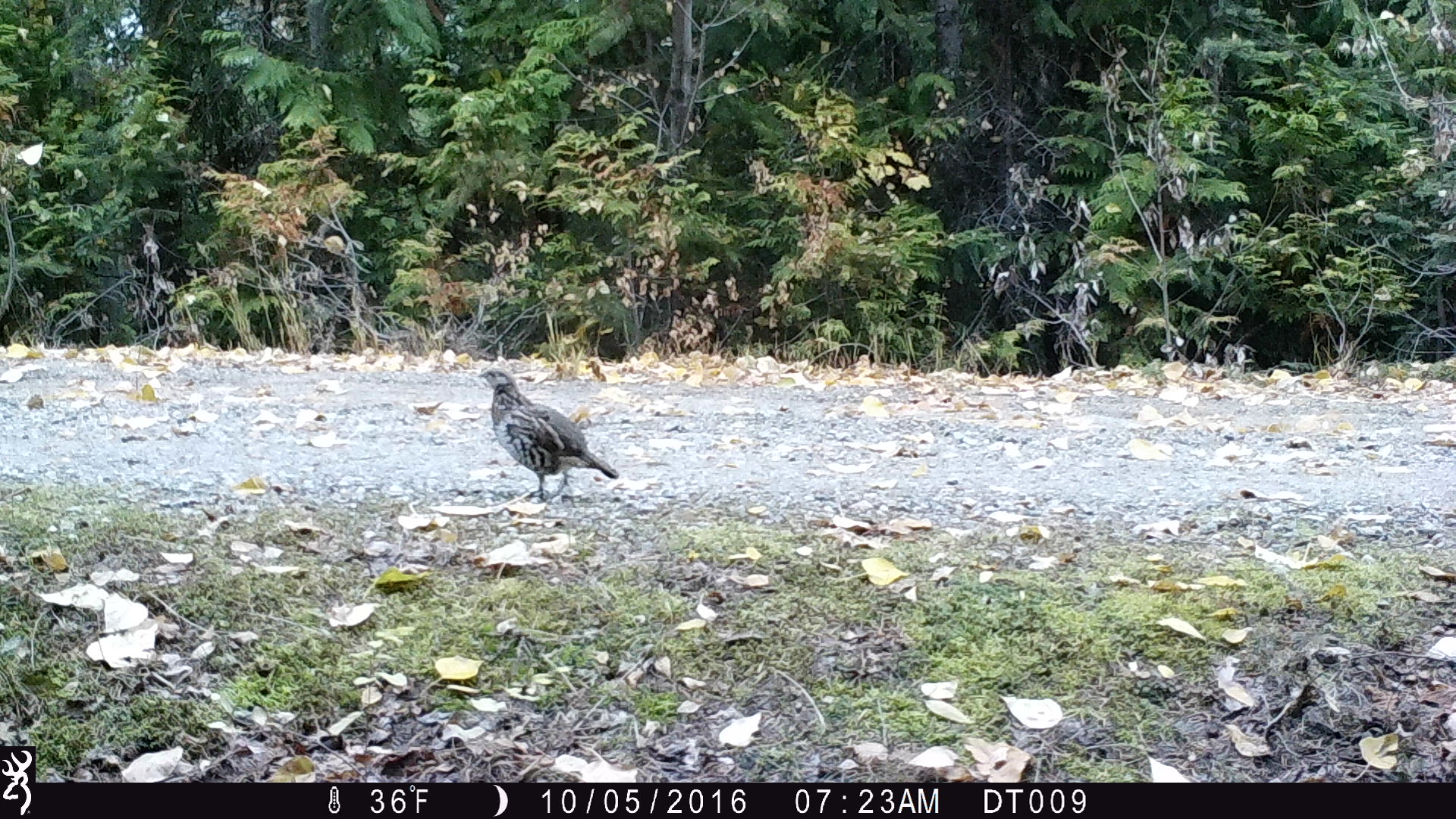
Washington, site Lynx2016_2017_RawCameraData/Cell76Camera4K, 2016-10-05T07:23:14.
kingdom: Animalia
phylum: Chordata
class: Aves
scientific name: Aves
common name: birds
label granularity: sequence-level